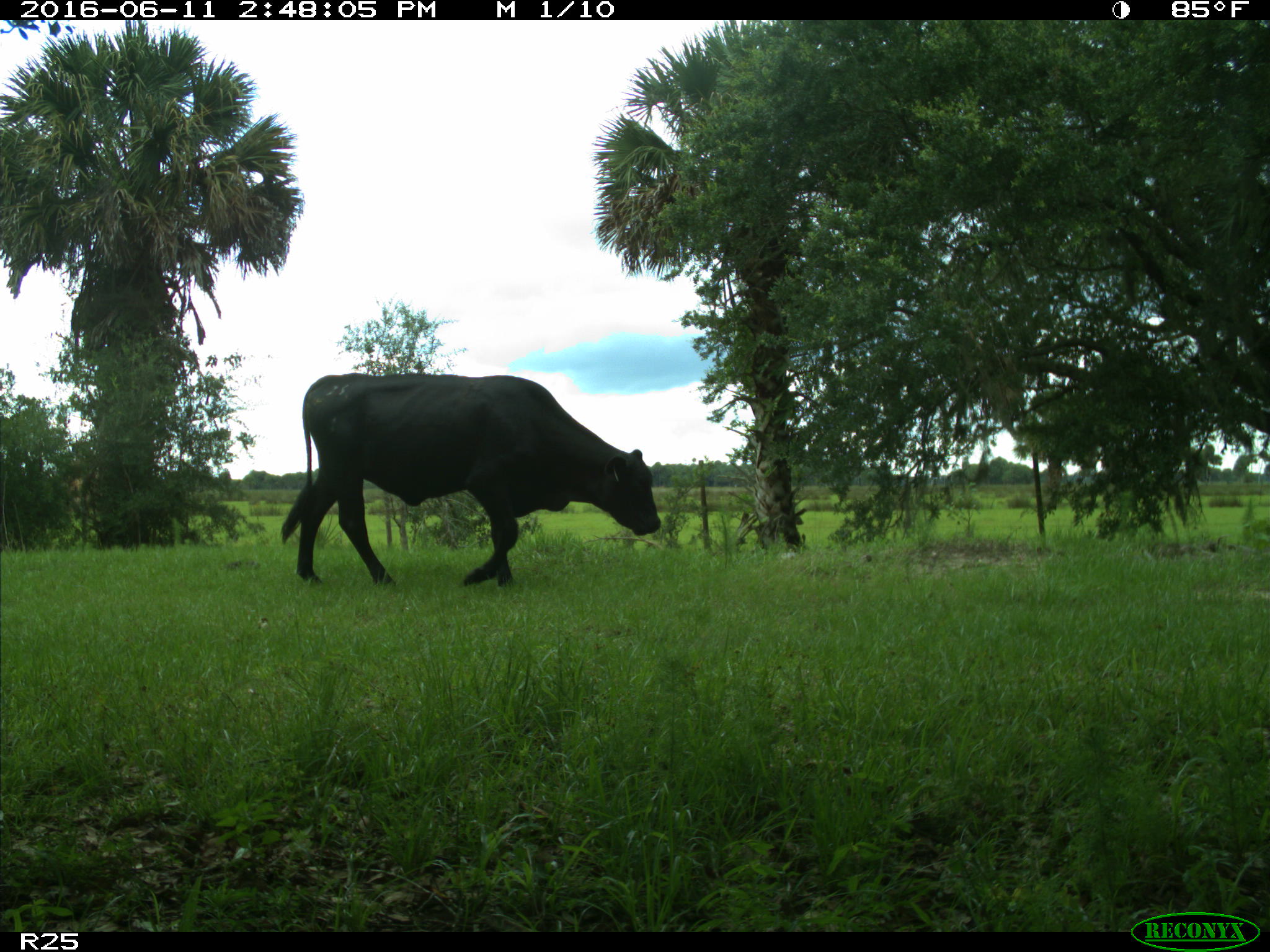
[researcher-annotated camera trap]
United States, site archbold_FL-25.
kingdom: Animalia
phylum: Chordata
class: Mammalia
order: Artiodactyla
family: Bovidae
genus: Bos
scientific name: Bos taurus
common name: domestic cow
Bos taurus (domestic cow).